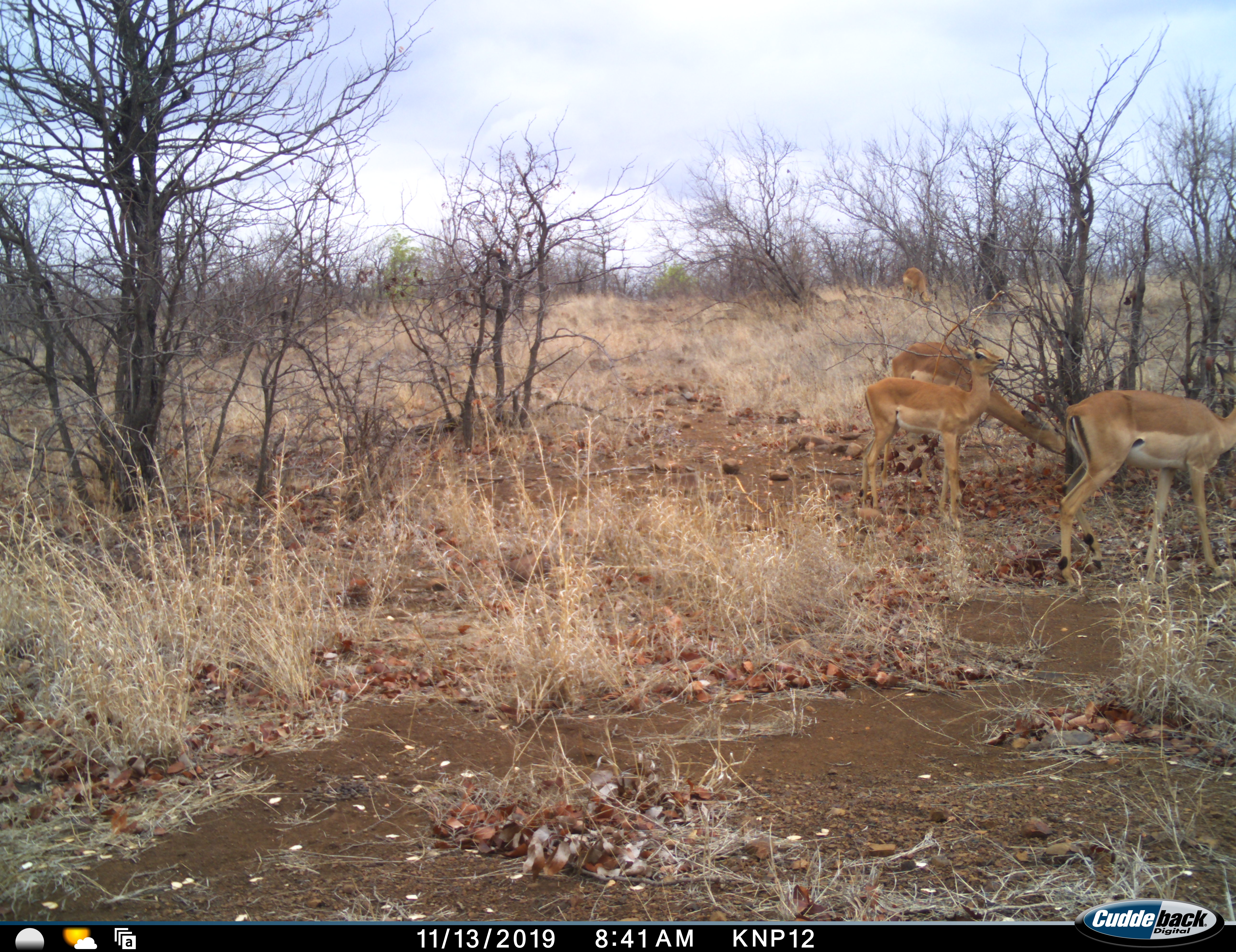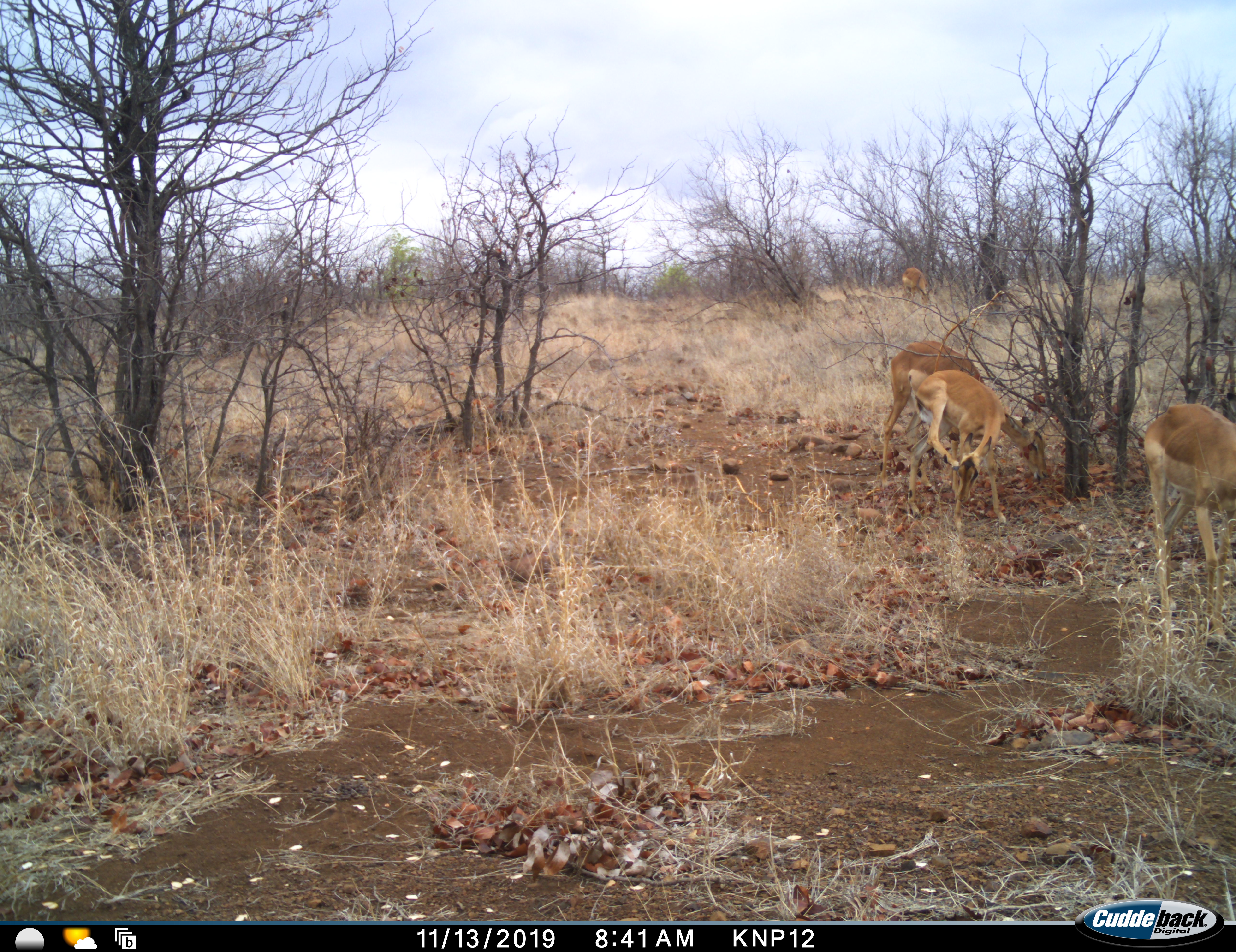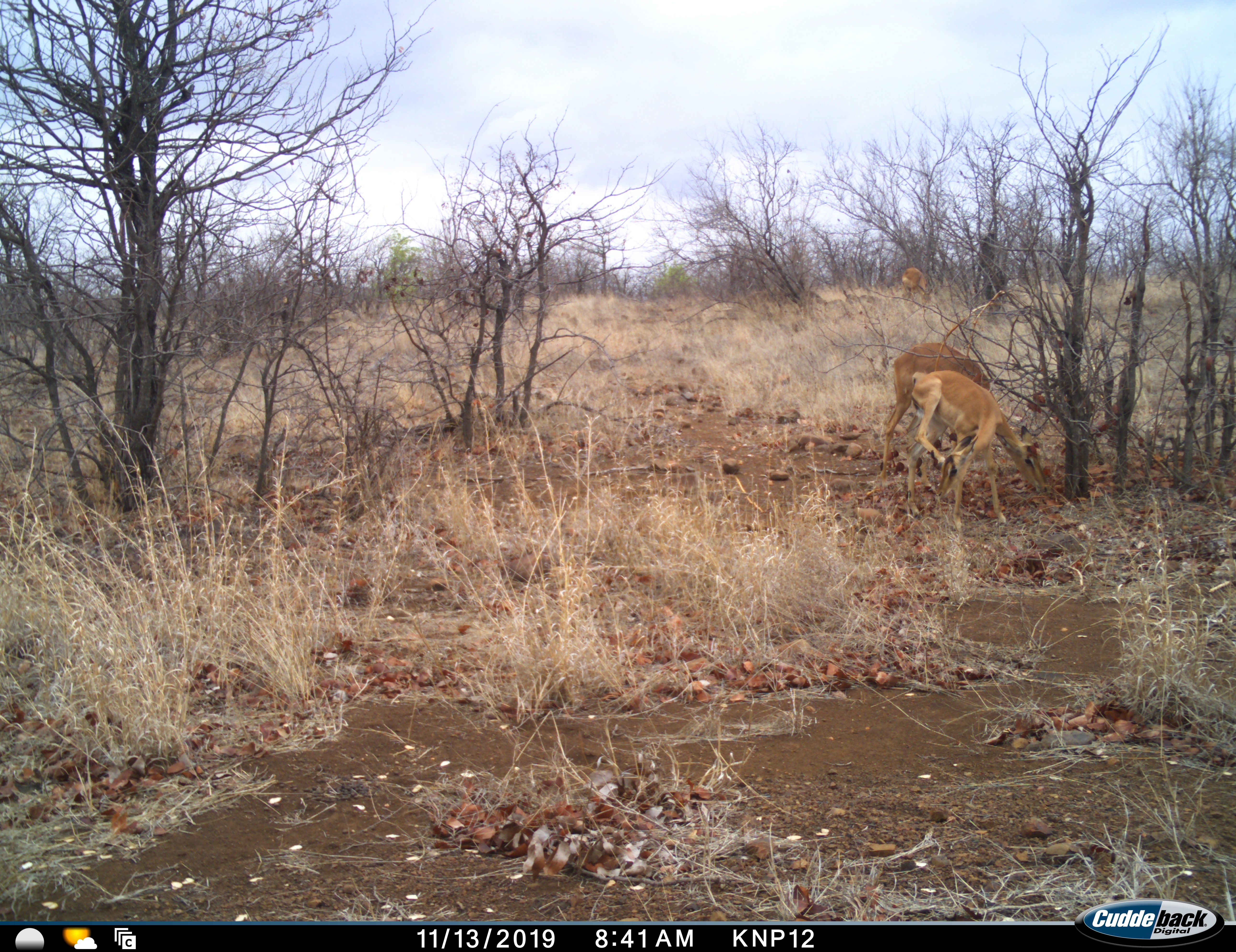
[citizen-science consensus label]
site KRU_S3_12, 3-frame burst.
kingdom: Animalia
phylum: Chordata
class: Mammalia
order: Artiodactyla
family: Bovidae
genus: Aepyceros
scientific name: Aepyceros melampus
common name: impala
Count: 4.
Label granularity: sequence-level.